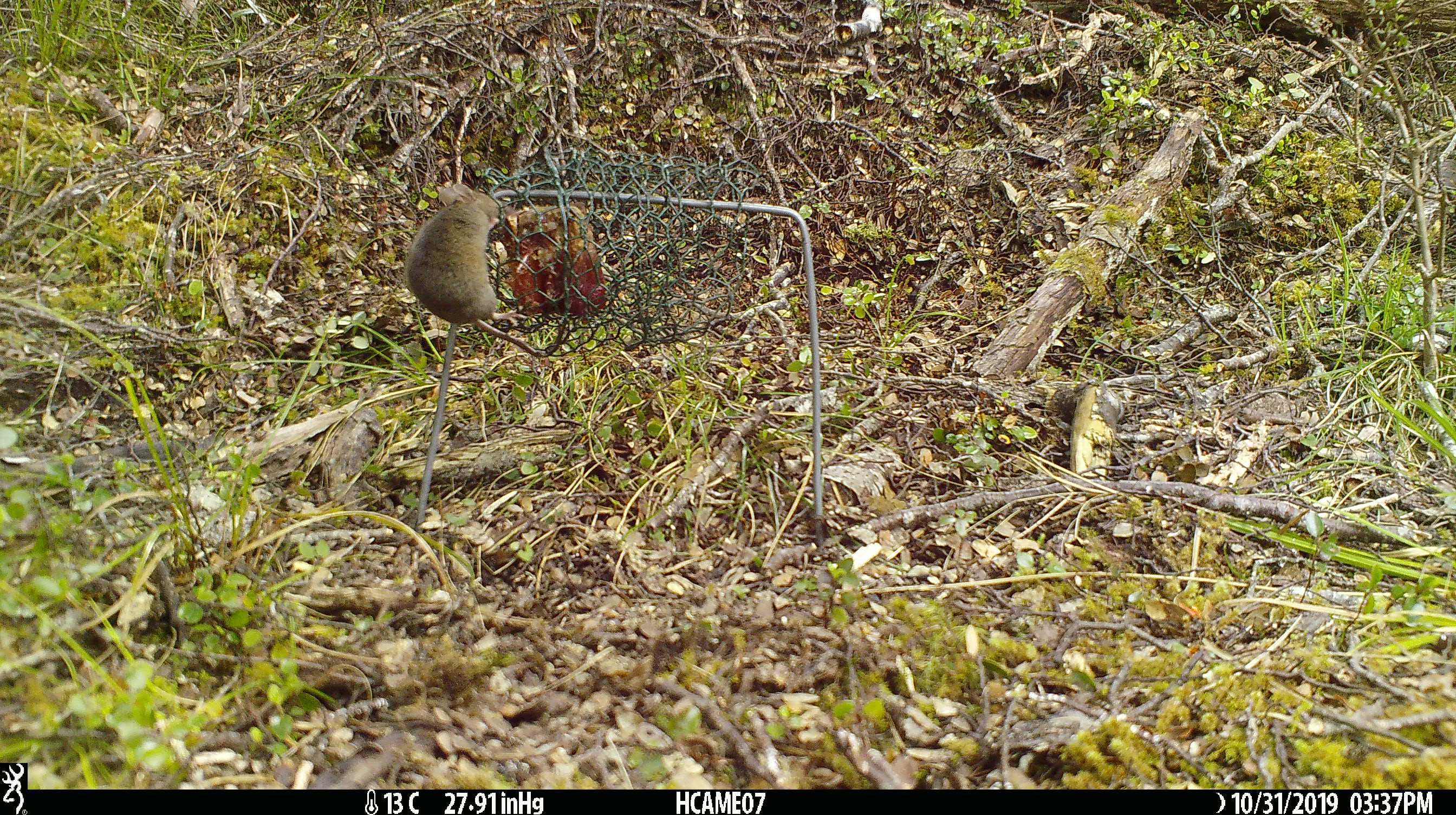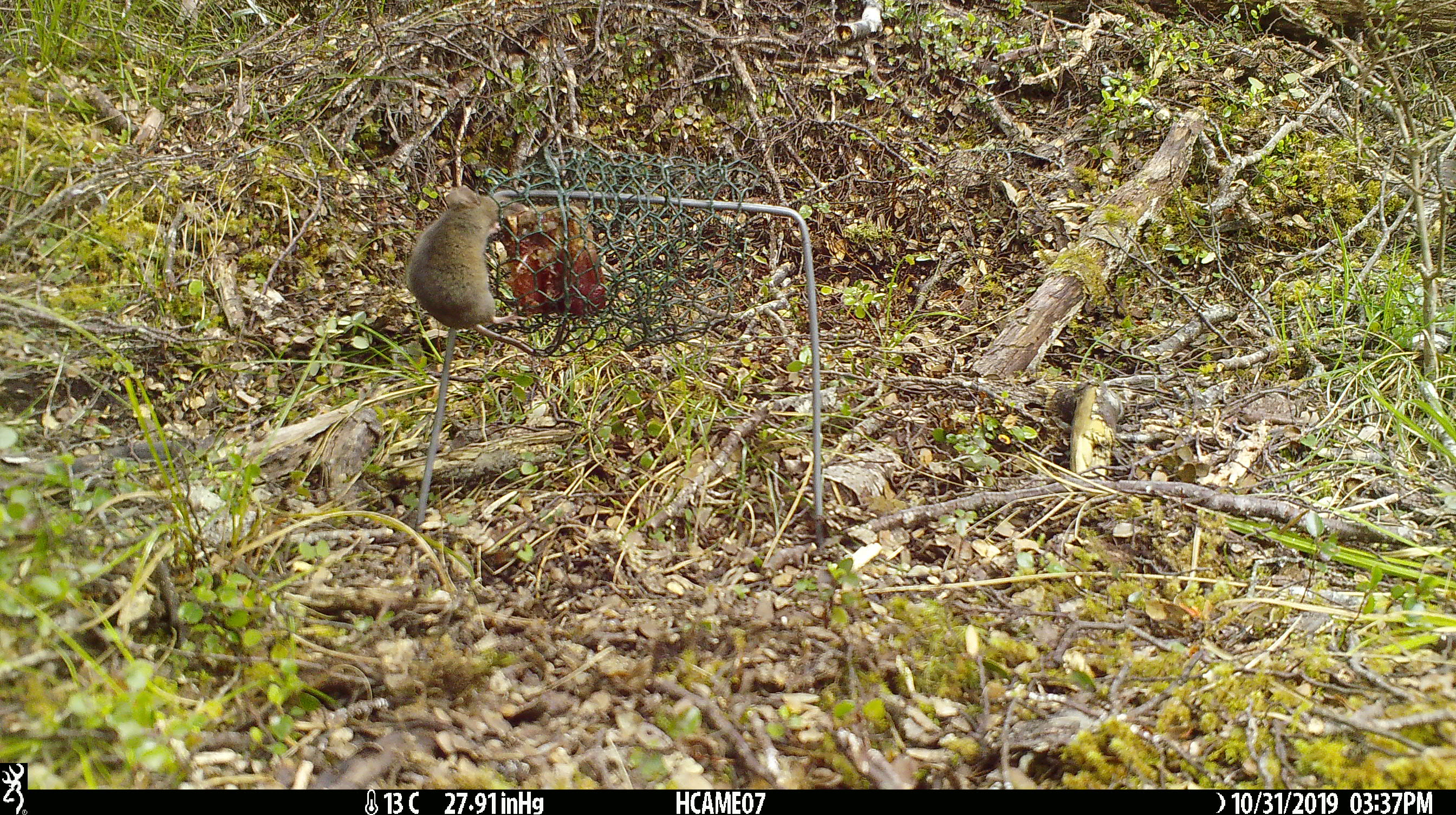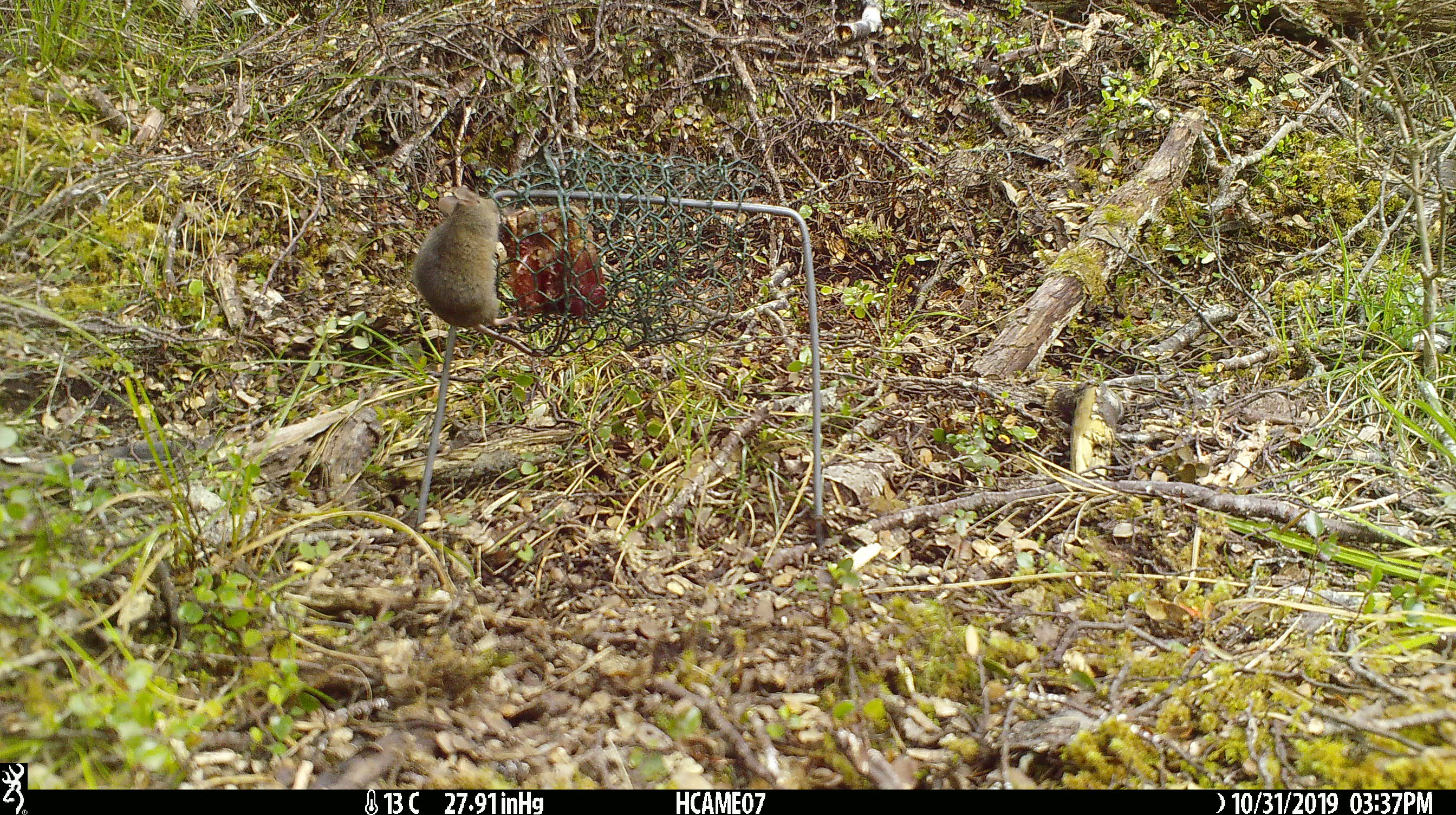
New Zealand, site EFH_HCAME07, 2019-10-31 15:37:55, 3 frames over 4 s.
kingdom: Animalia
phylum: Chordata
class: Mammalia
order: Rodentia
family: Muridae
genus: Mus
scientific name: Mus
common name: mouse